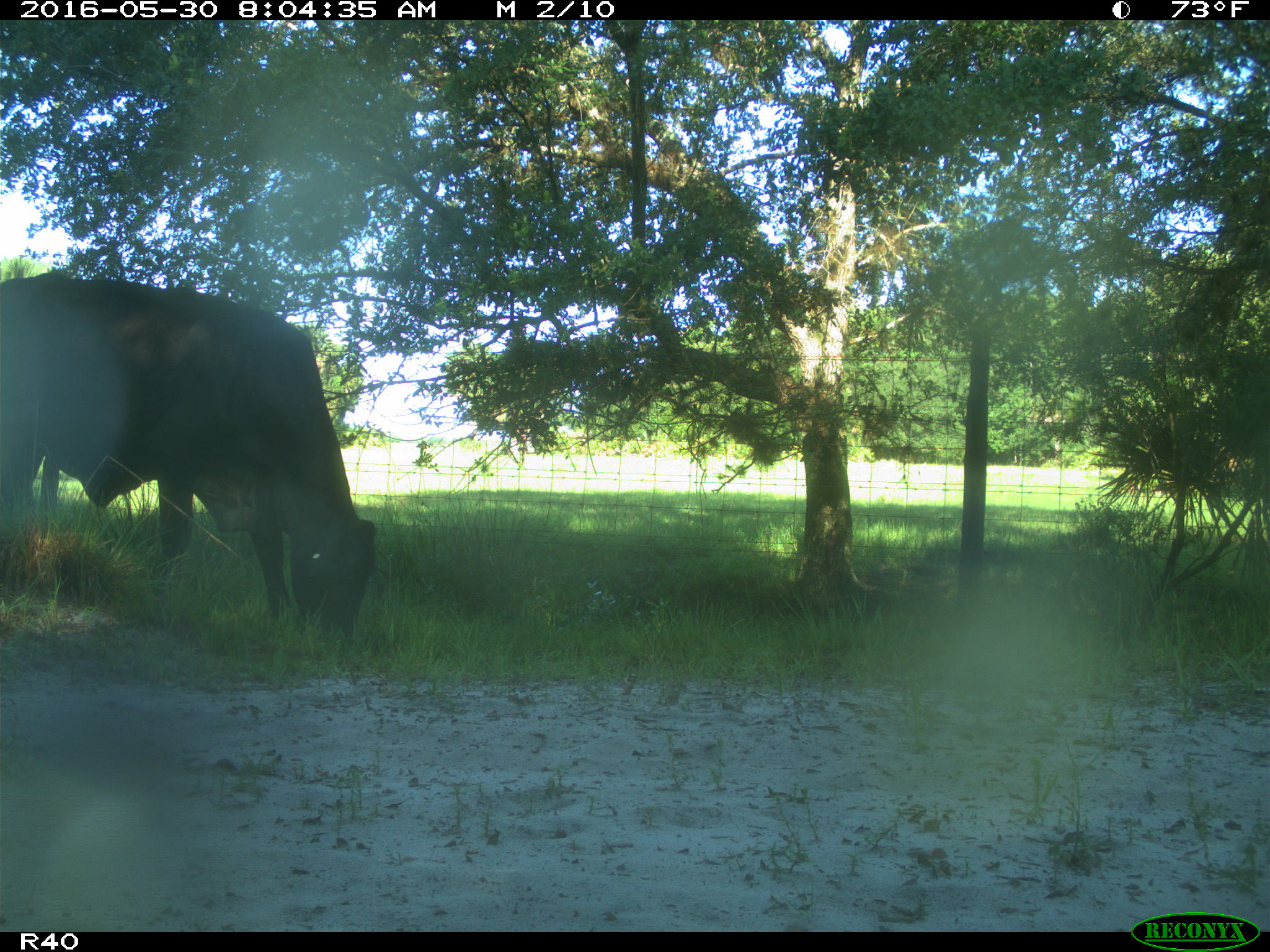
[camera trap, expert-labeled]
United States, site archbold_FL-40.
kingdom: Animalia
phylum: Chordata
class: Mammalia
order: Artiodactyla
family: Bovidae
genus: Bos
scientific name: Bos taurus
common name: domestic cow